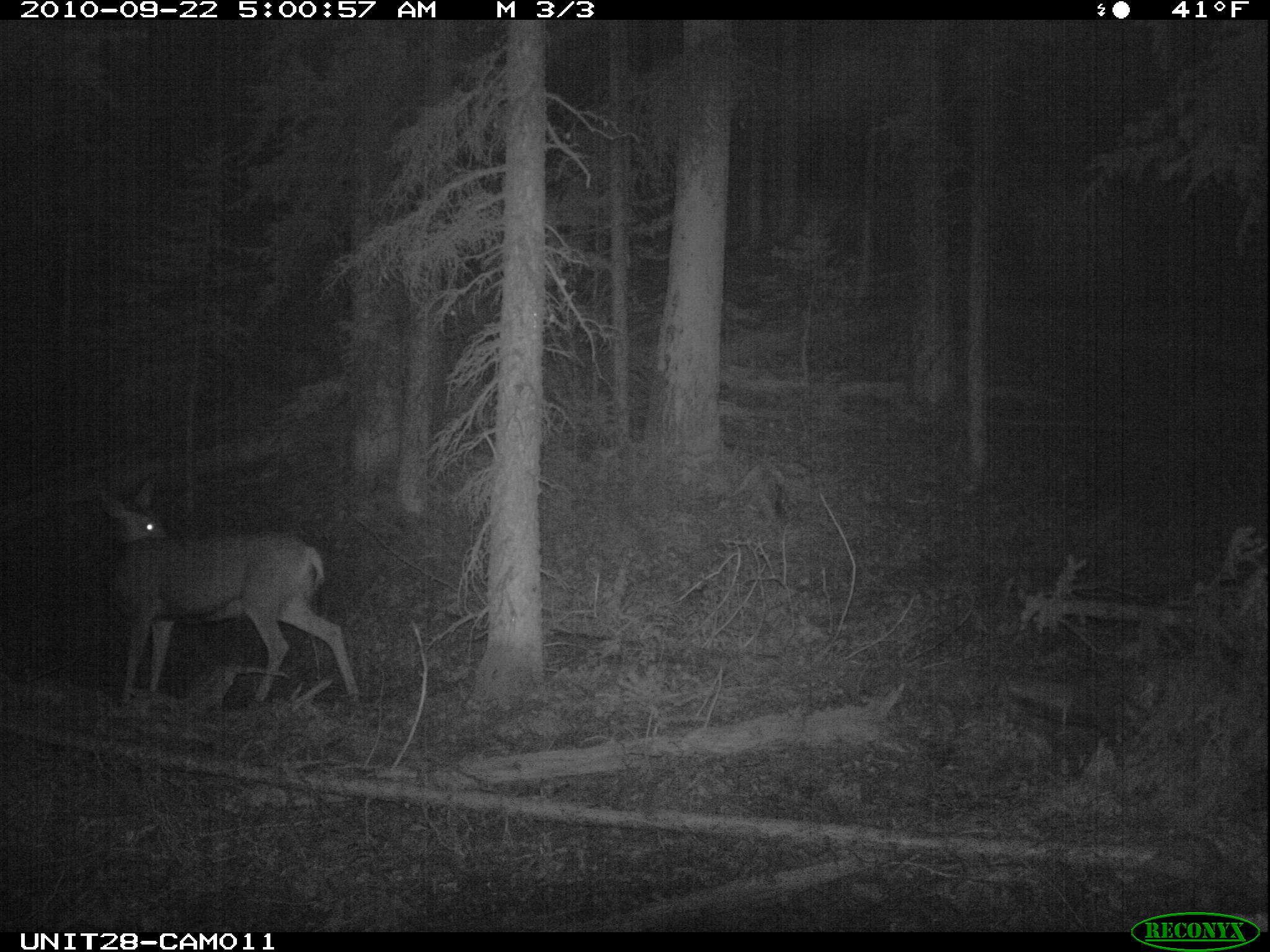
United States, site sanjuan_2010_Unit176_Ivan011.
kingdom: Animalia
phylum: Chordata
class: Mammalia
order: Artiodactyla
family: Cervidae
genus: Odocoileus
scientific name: Odocoileus hemionus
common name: mule deer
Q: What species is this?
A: Odocoileus hemionus (mule deer).